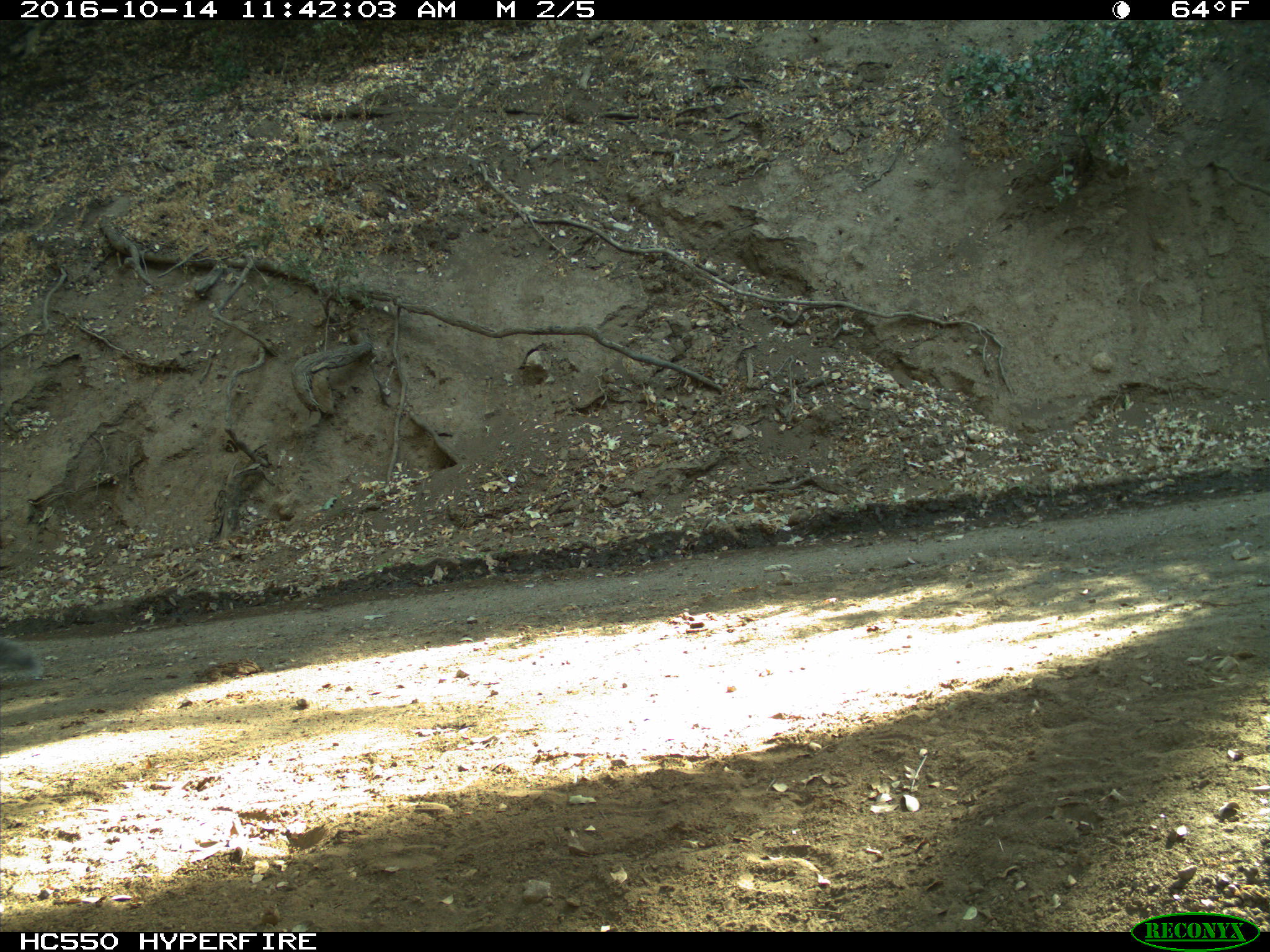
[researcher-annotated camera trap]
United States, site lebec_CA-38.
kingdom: Animalia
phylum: Chordata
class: Mammalia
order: Rodentia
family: Sciuridae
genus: Sciurus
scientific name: Sciurus carolinensis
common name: eastern gray squirrel